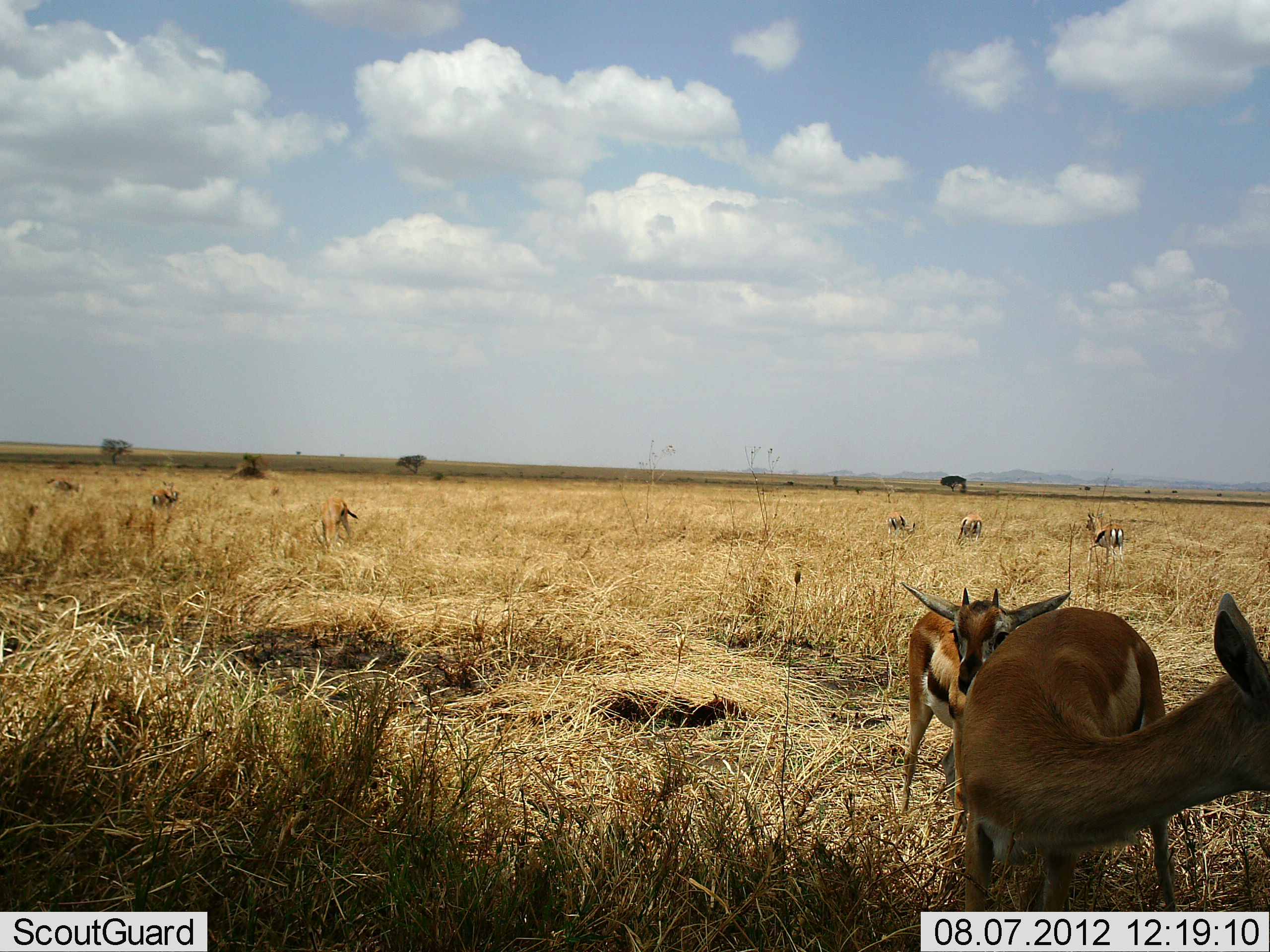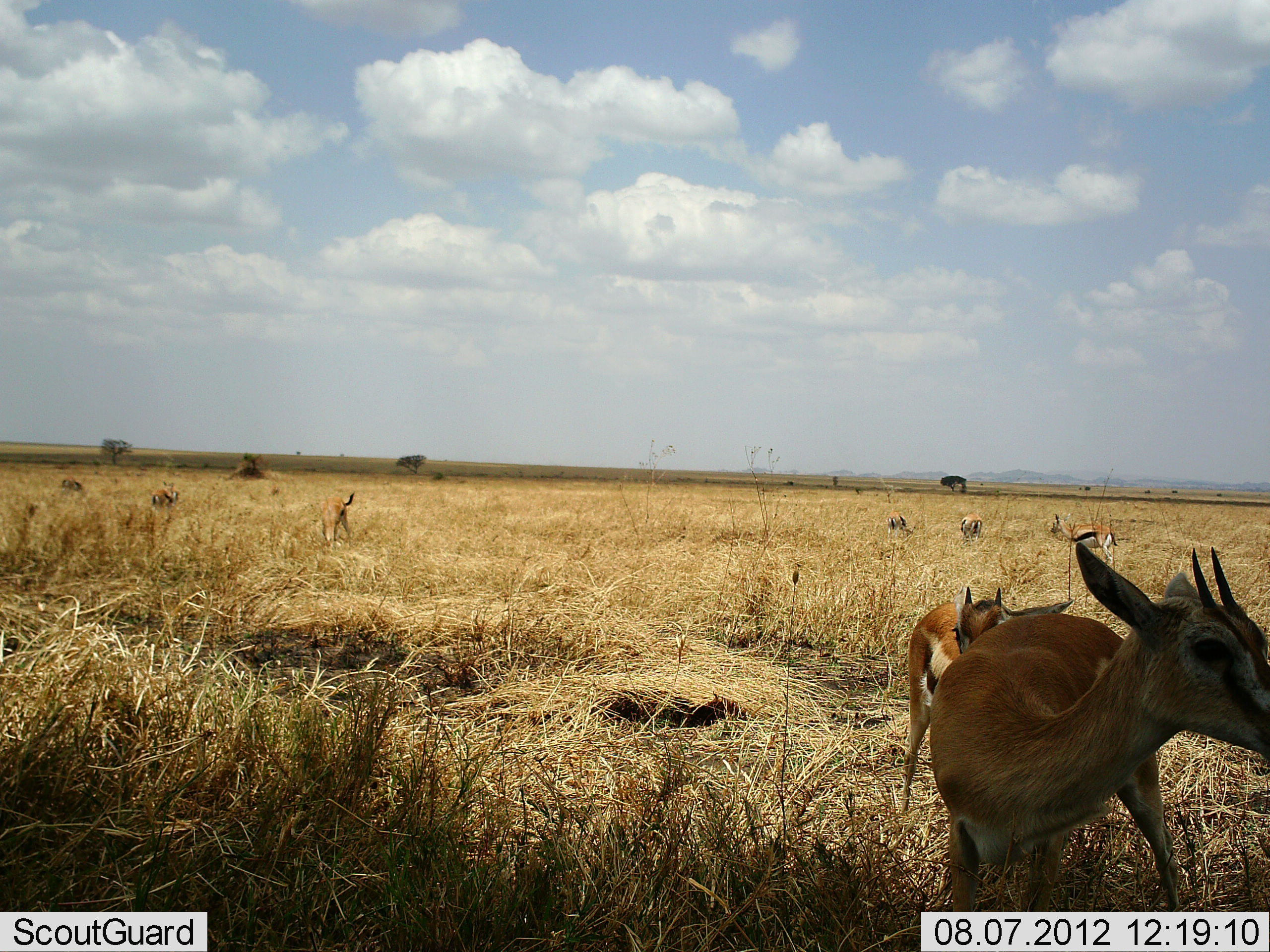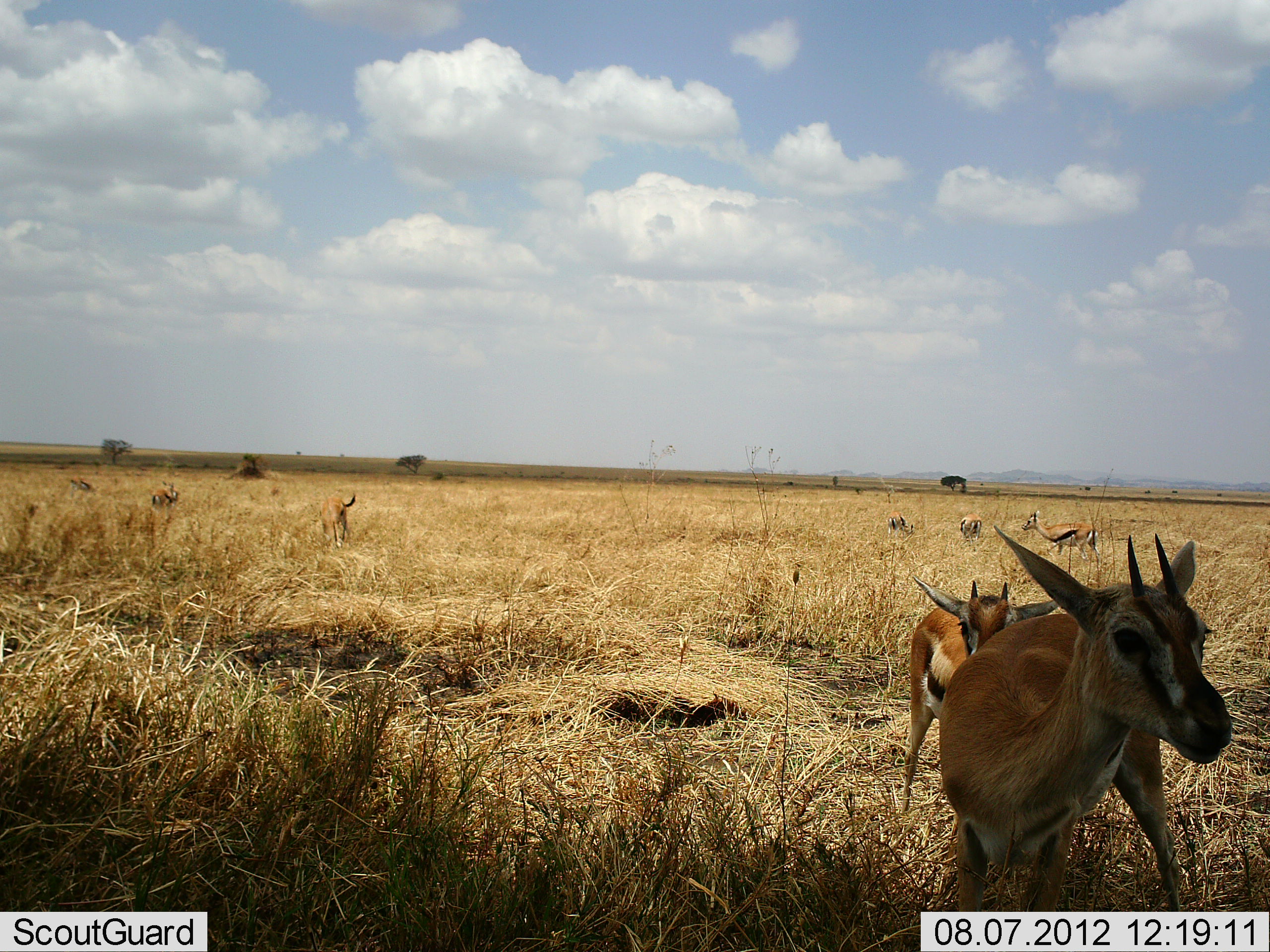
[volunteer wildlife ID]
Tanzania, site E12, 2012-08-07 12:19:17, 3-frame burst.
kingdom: Animalia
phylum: Chordata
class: Mammalia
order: Artiodactyla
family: Bovidae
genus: Eudorcas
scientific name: Eudorcas thomsonii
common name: thomson's gazelle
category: gazellethomsons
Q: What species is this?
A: Gazellethomsons (thomson's gazelle) (Eudorcas thomsonii).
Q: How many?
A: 8.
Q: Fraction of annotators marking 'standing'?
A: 90%.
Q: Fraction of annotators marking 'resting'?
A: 0%.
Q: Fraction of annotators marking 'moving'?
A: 30%.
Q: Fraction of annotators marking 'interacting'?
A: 0%.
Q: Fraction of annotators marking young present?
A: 10%.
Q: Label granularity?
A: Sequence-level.